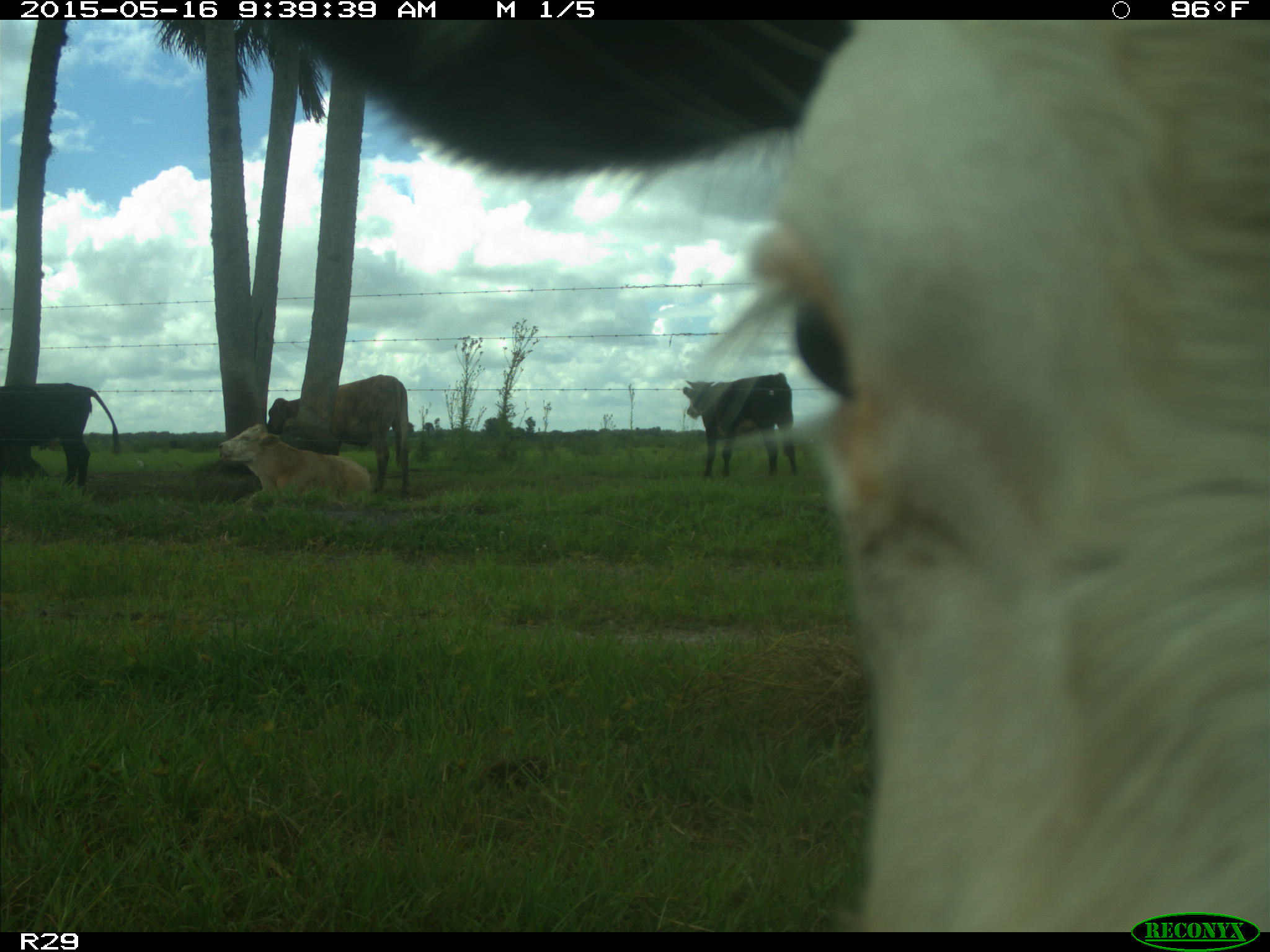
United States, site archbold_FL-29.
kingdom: Animalia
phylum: Chordata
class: Mammalia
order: Artiodactyla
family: Bovidae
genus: Bos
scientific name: Bos taurus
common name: domestic cow